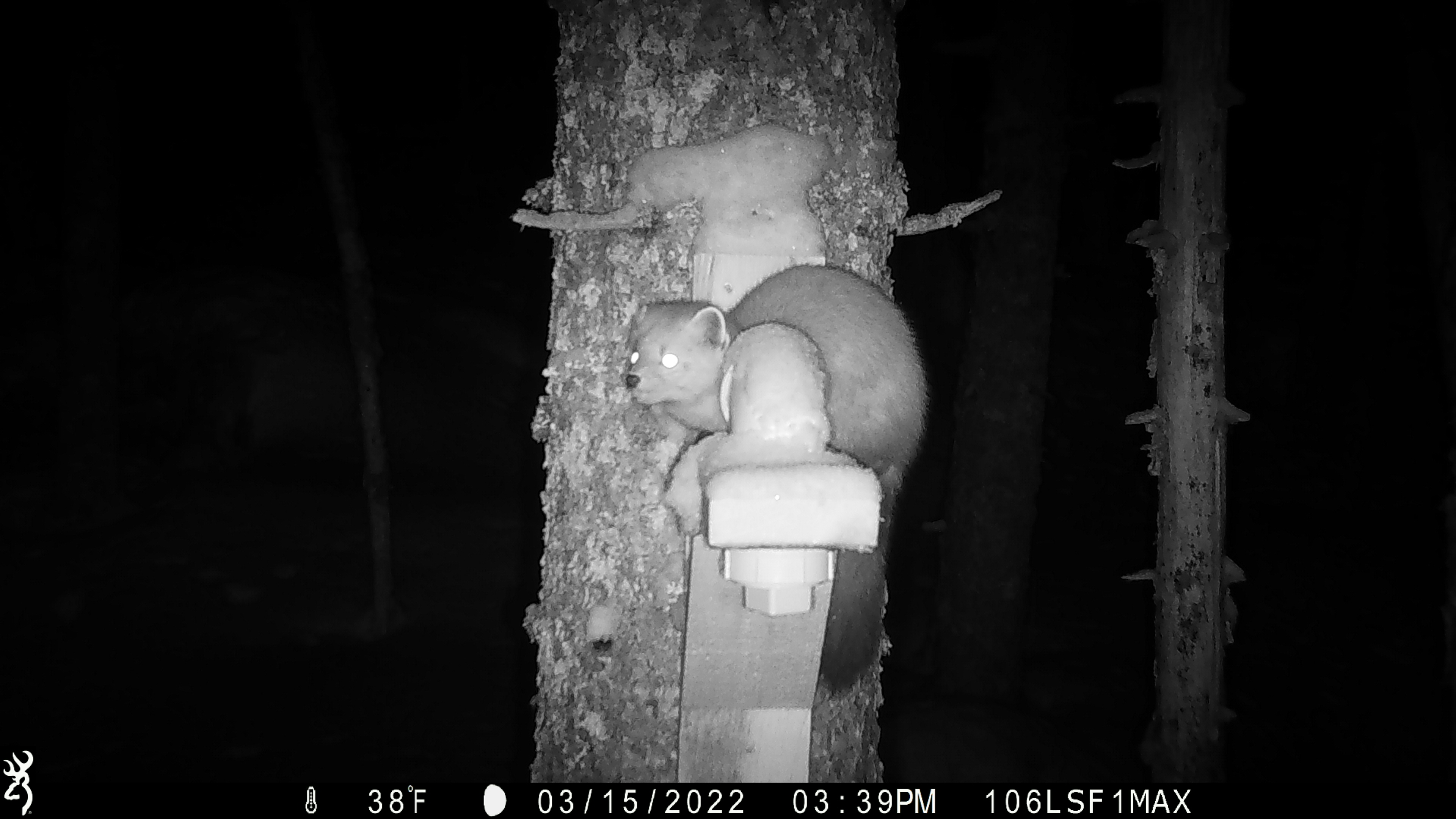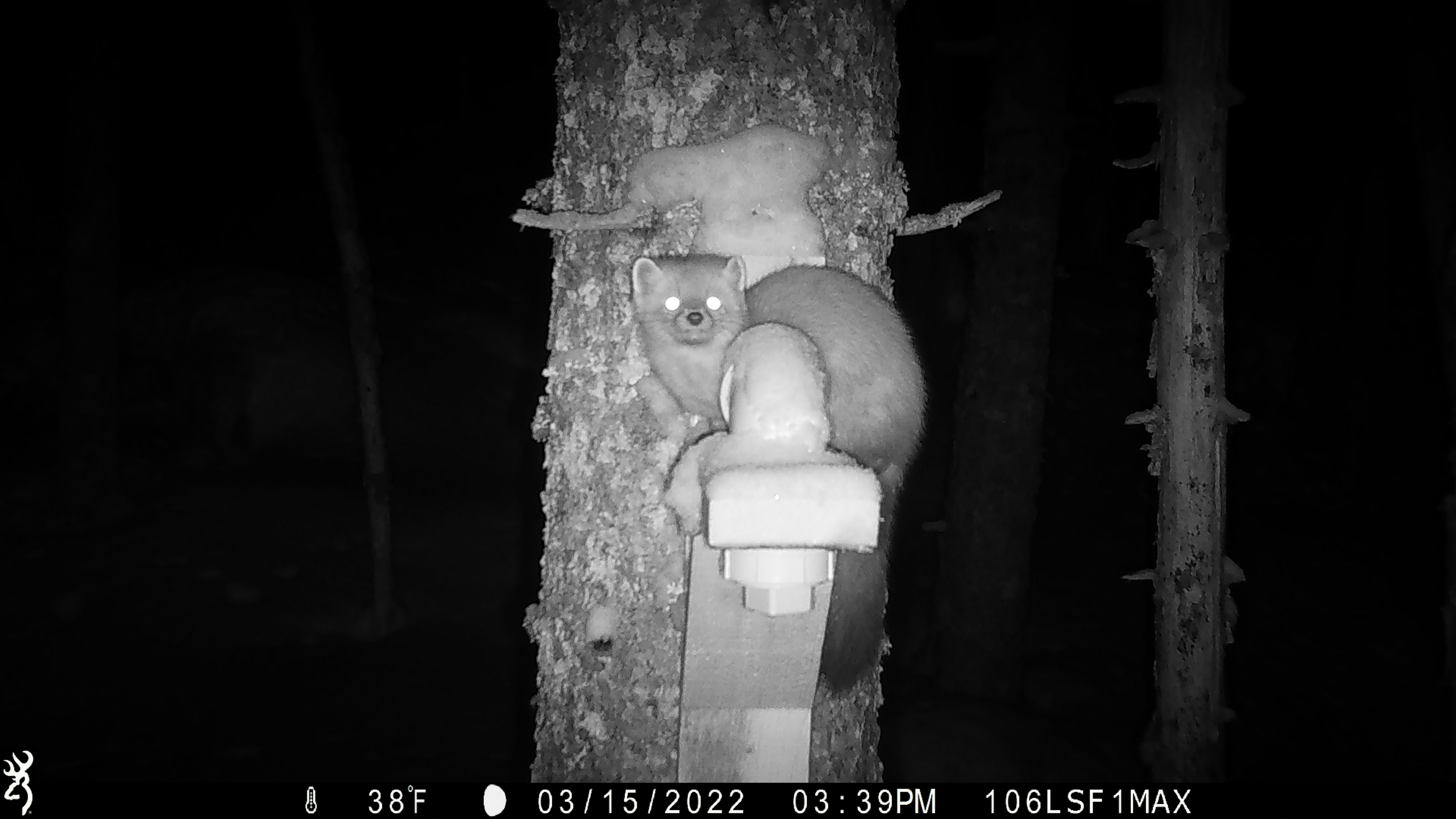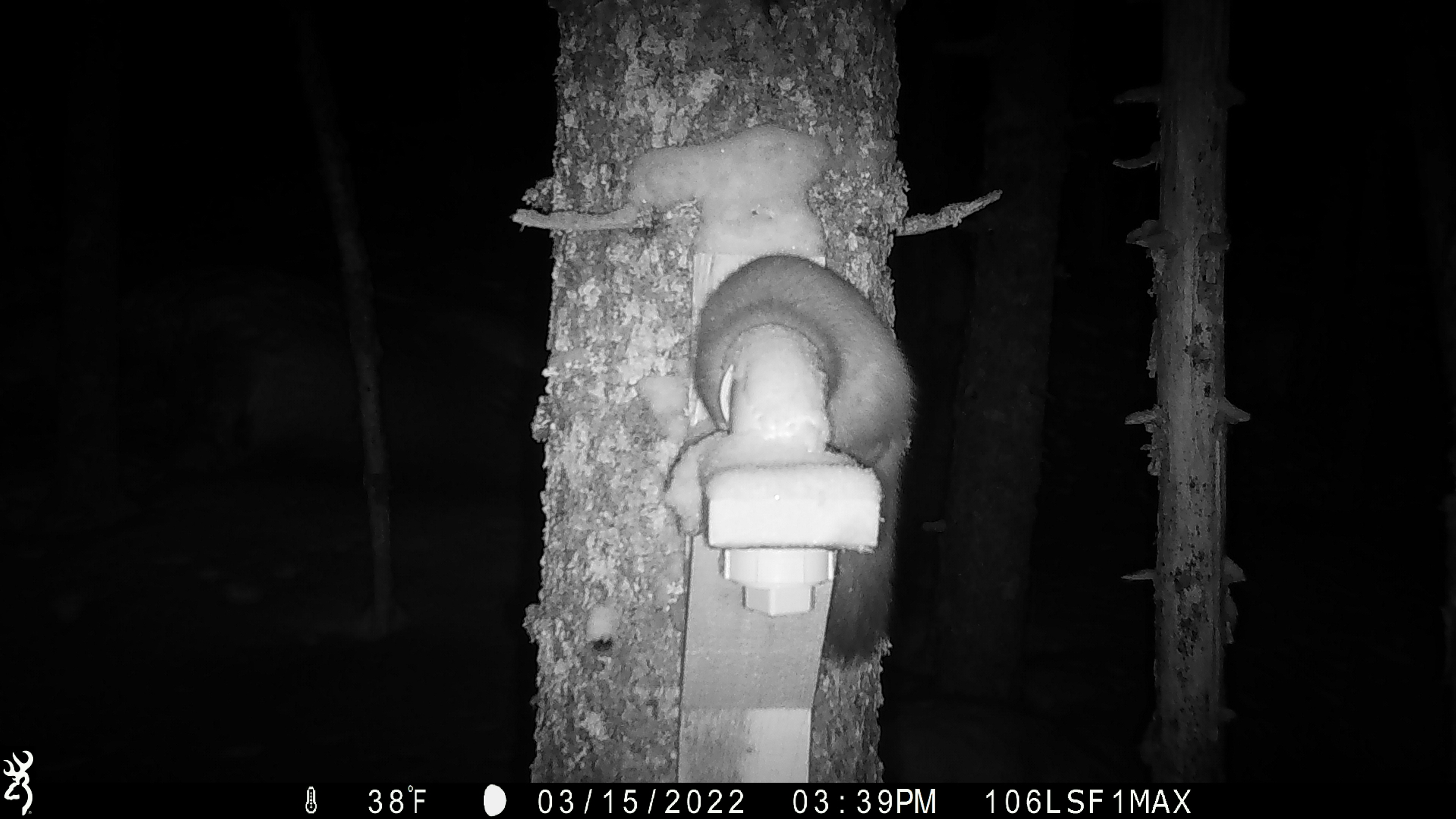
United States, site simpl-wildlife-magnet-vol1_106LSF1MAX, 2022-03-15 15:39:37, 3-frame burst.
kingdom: Animalia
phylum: Chordata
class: Mammalia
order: Carnivora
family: Mustelidae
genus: Martes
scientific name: Martes americana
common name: american marten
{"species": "american marten (Martes americana)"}